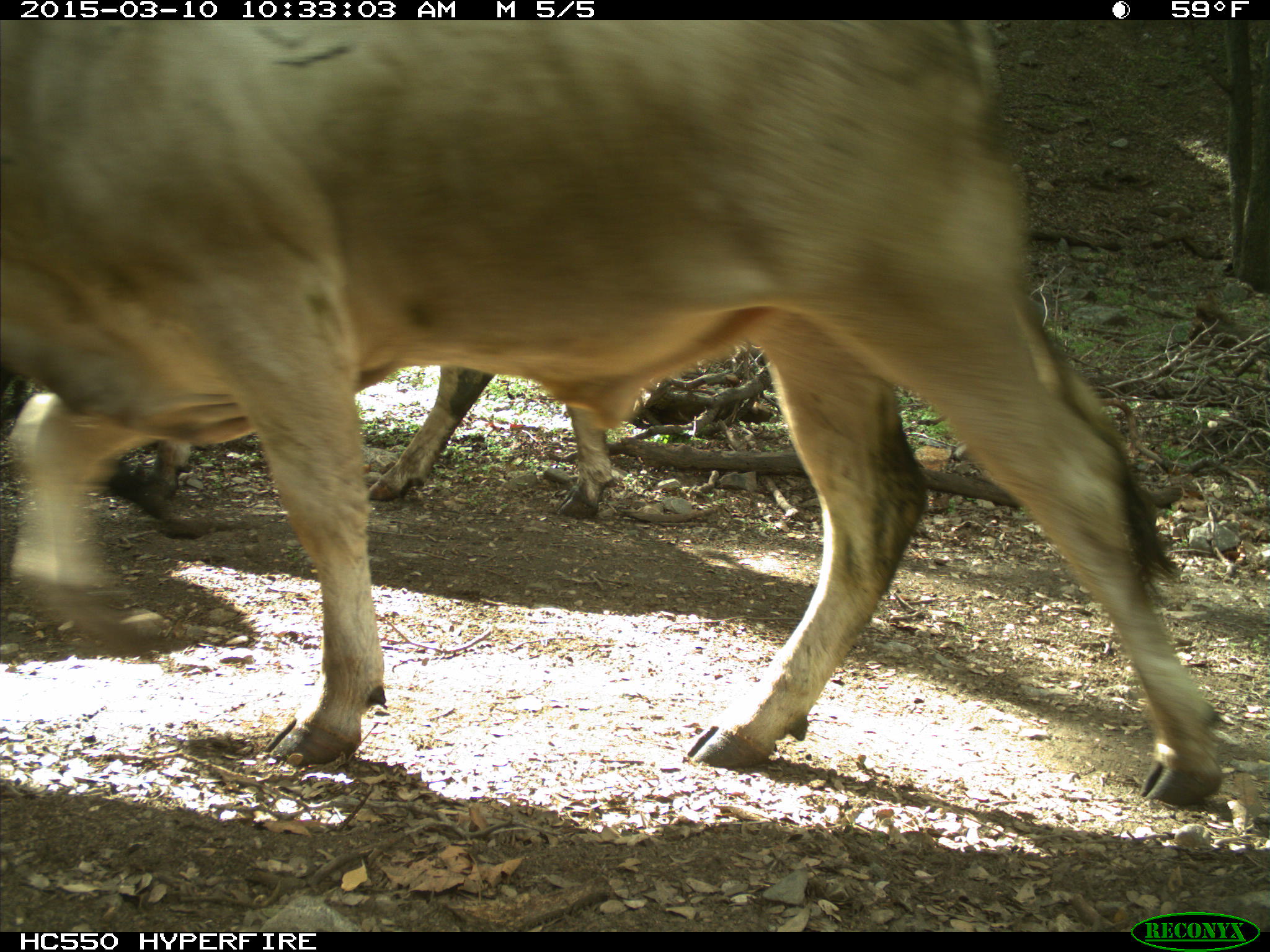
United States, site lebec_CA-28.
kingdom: Animalia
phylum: Chordata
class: Mammalia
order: Artiodactyla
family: Bovidae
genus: Bos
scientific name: Bos taurus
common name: domestic cow